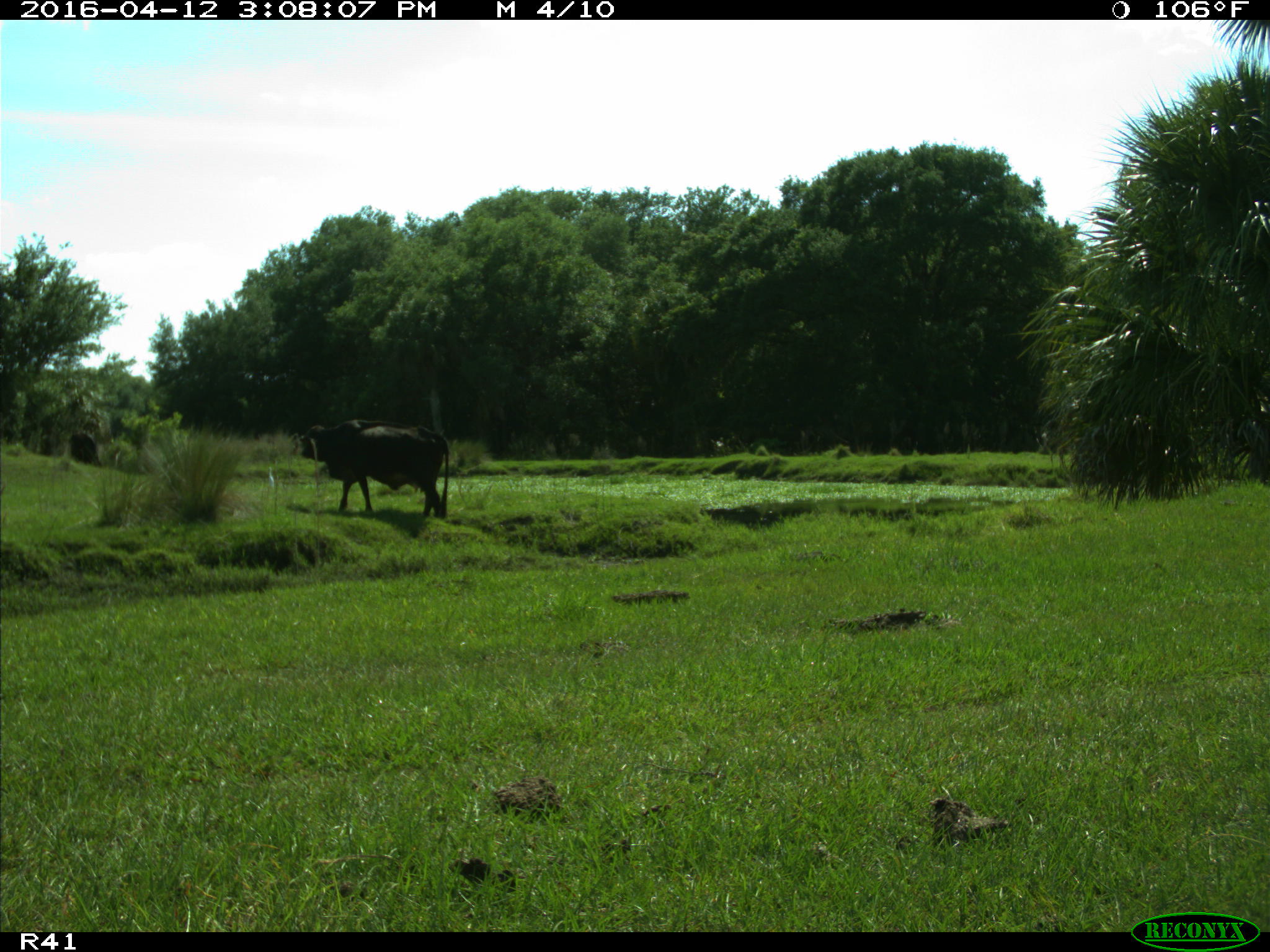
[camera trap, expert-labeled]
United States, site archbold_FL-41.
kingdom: Animalia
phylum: Chordata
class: Mammalia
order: Artiodactyla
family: Bovidae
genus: Bos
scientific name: Bos taurus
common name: domestic cow